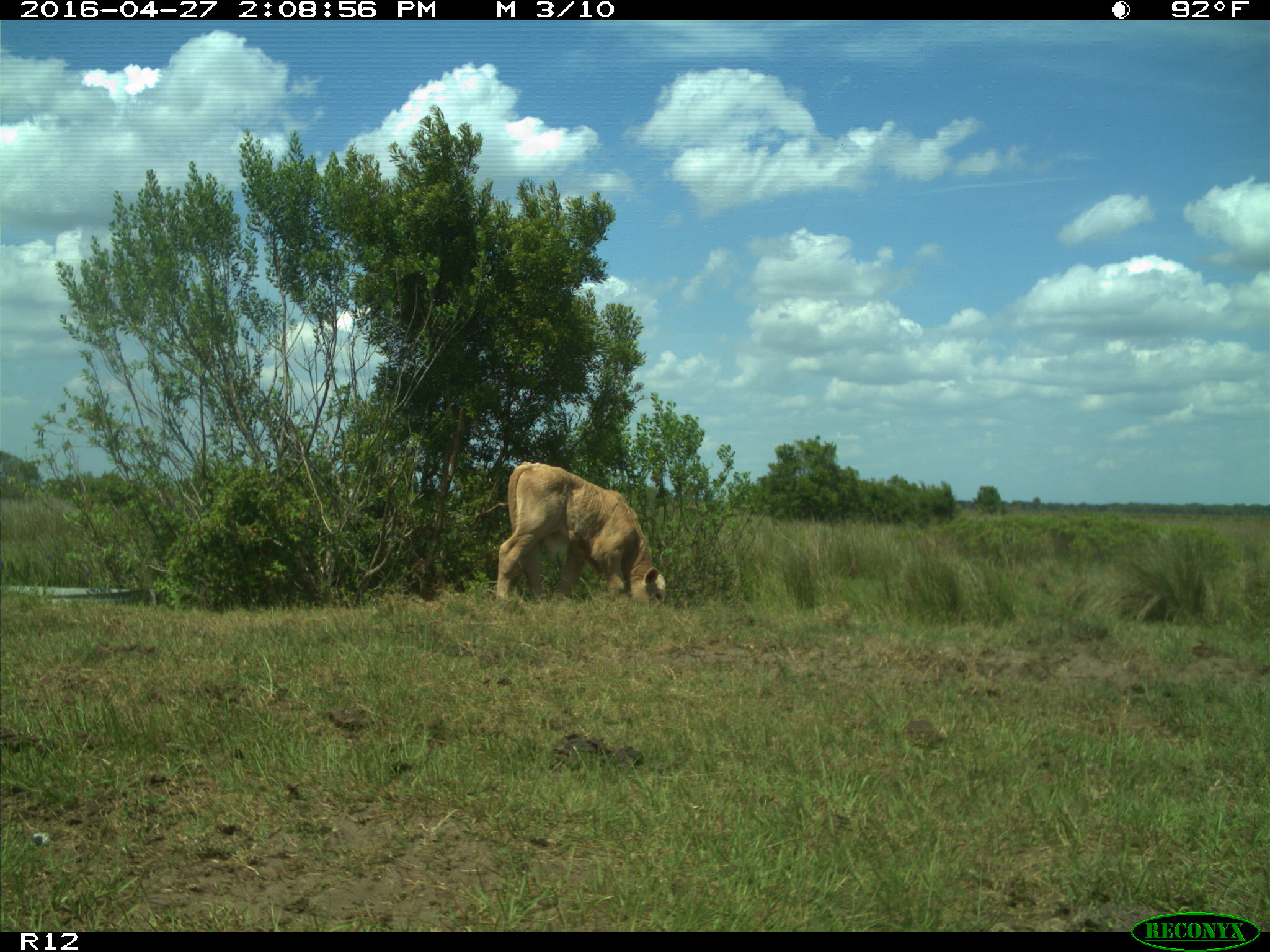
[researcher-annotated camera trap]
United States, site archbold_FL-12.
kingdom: Animalia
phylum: Chordata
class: Mammalia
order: Artiodactyla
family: Bovidae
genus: Bos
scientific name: Bos taurus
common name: domestic cow